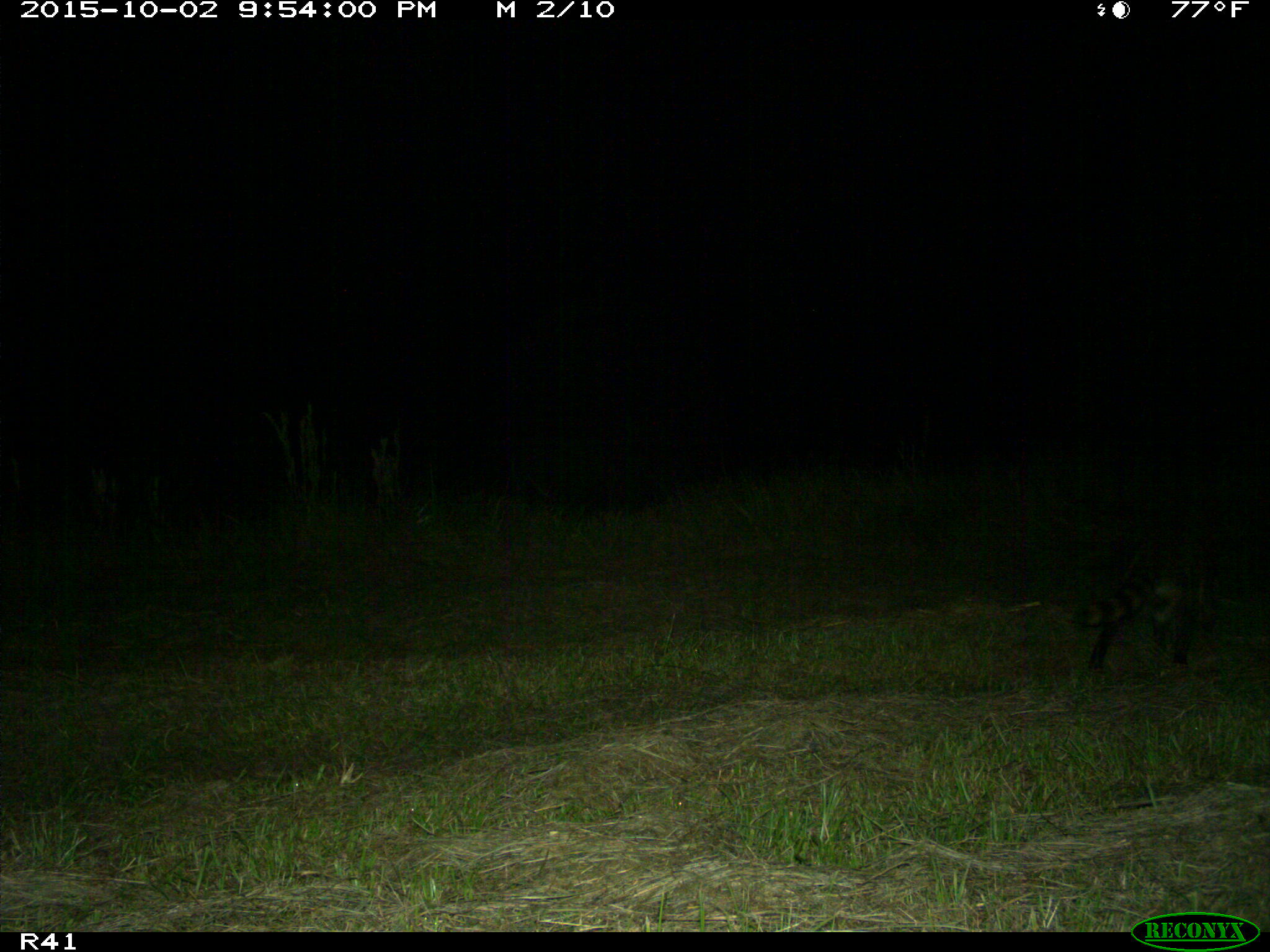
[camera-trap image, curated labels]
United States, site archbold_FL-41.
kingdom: Animalia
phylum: Chordata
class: Mammalia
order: Carnivora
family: Procyonidae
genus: Procyon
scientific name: Procyon lotor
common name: common raccoon